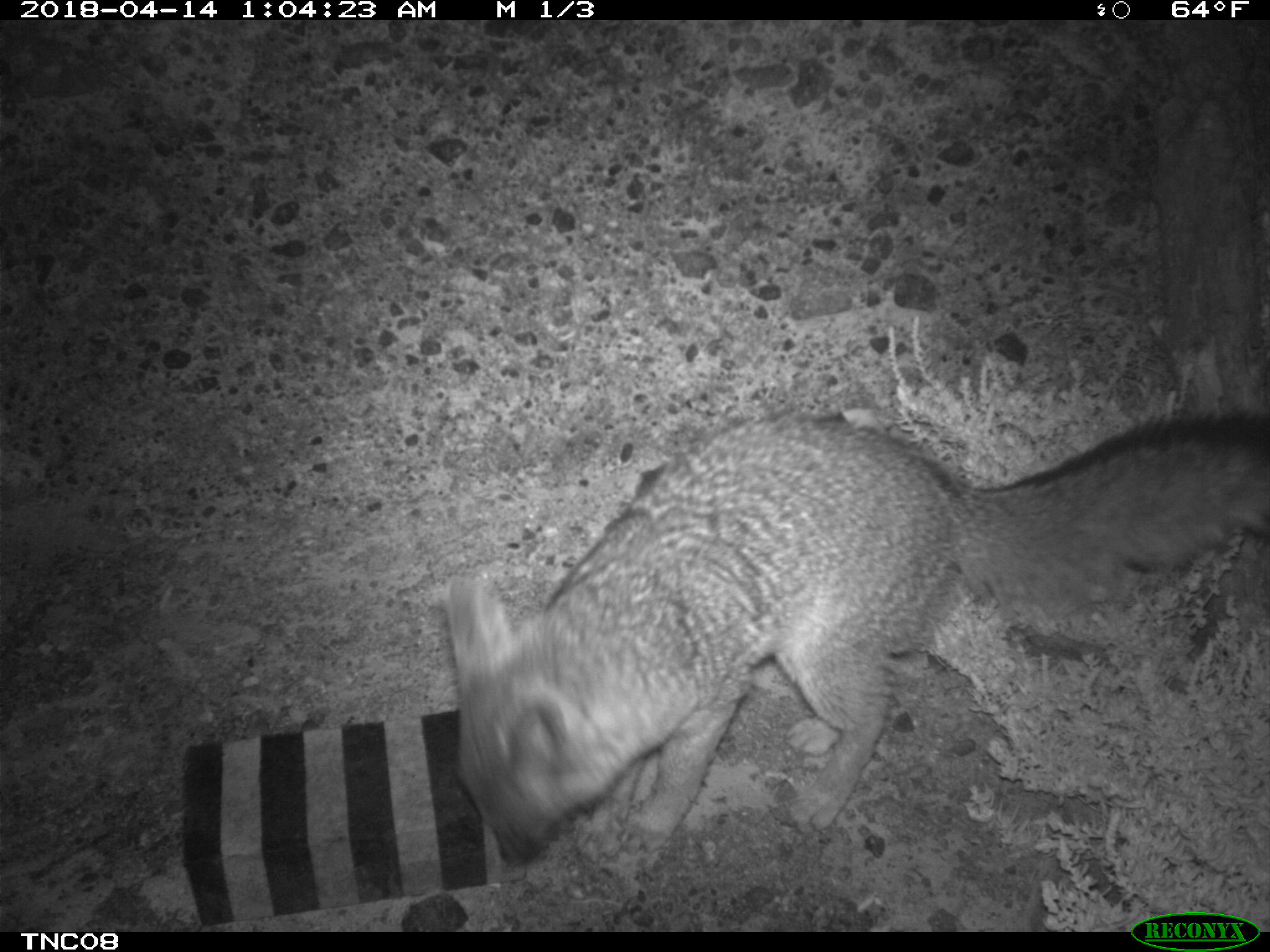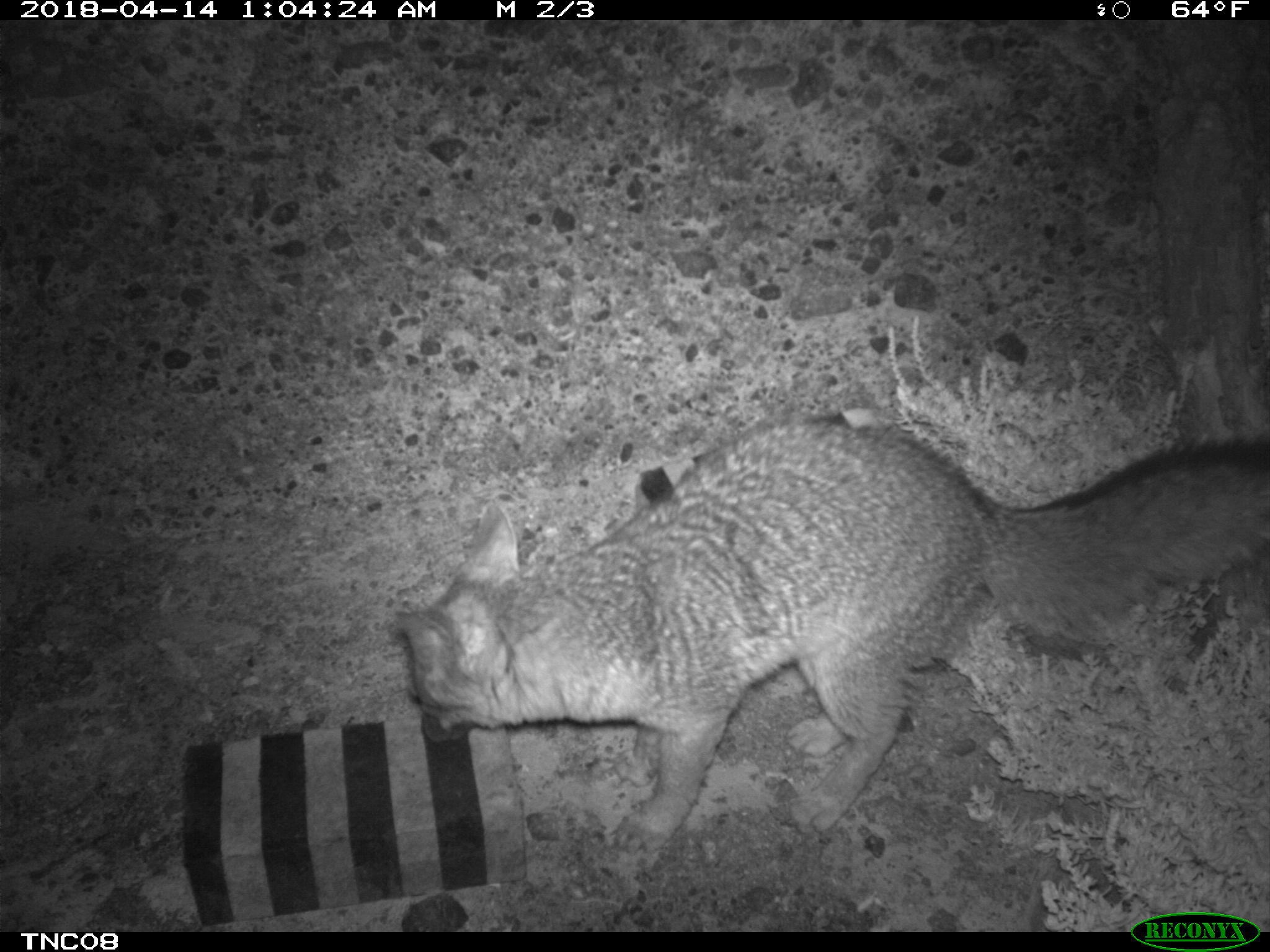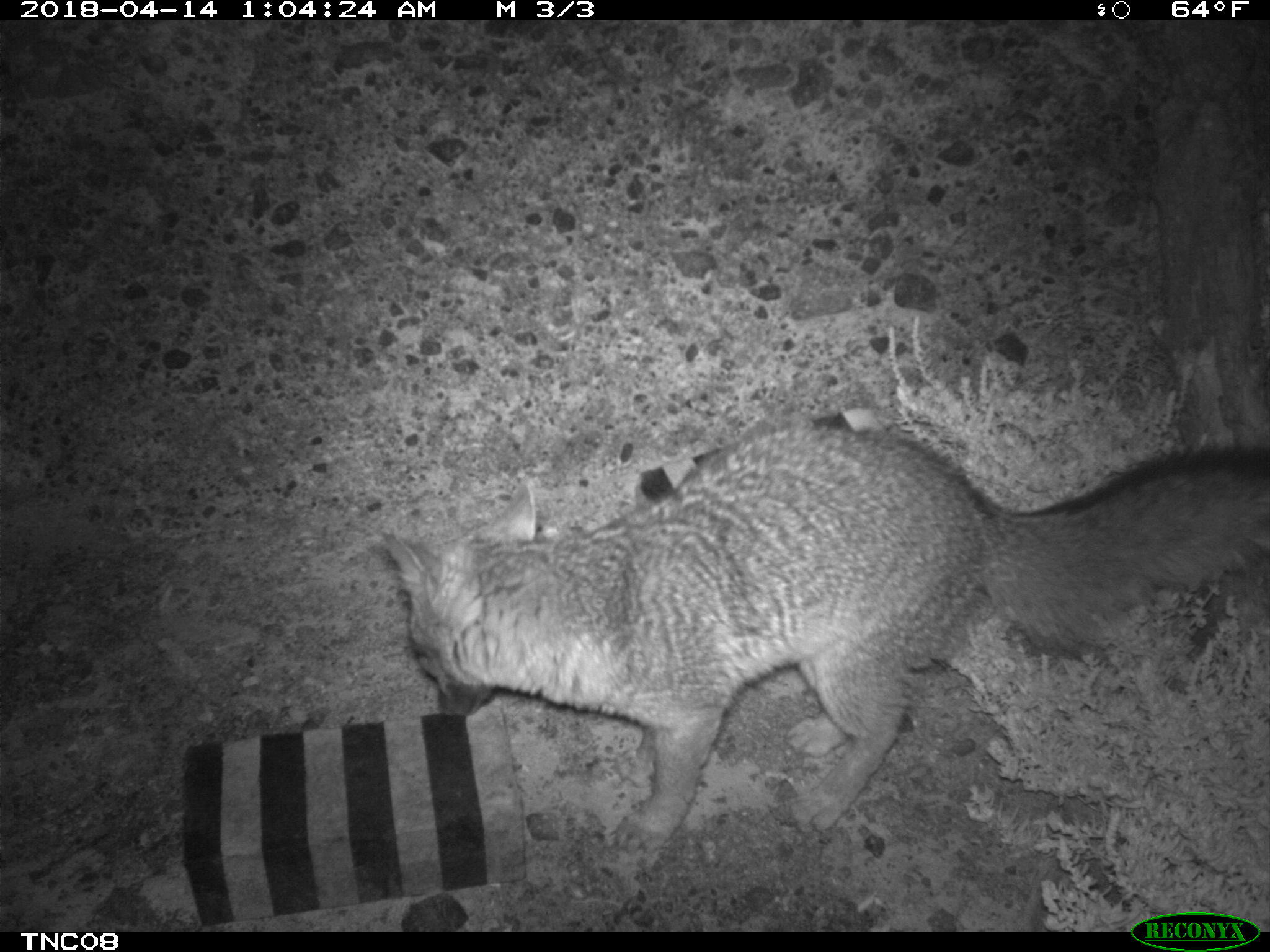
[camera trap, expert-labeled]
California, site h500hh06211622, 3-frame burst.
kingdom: Animalia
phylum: Chordata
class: Mammalia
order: Carnivora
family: Canidae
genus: Urocyon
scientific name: Urocyon littoralis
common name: island fox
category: fox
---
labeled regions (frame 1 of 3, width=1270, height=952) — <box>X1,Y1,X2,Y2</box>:
fox: <box>442,408,1269,863</box>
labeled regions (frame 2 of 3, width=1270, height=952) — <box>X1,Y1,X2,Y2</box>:
fox: <box>396,415,1269,851</box>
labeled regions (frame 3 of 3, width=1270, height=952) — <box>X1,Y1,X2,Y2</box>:
fox: <box>381,423,1269,854</box>